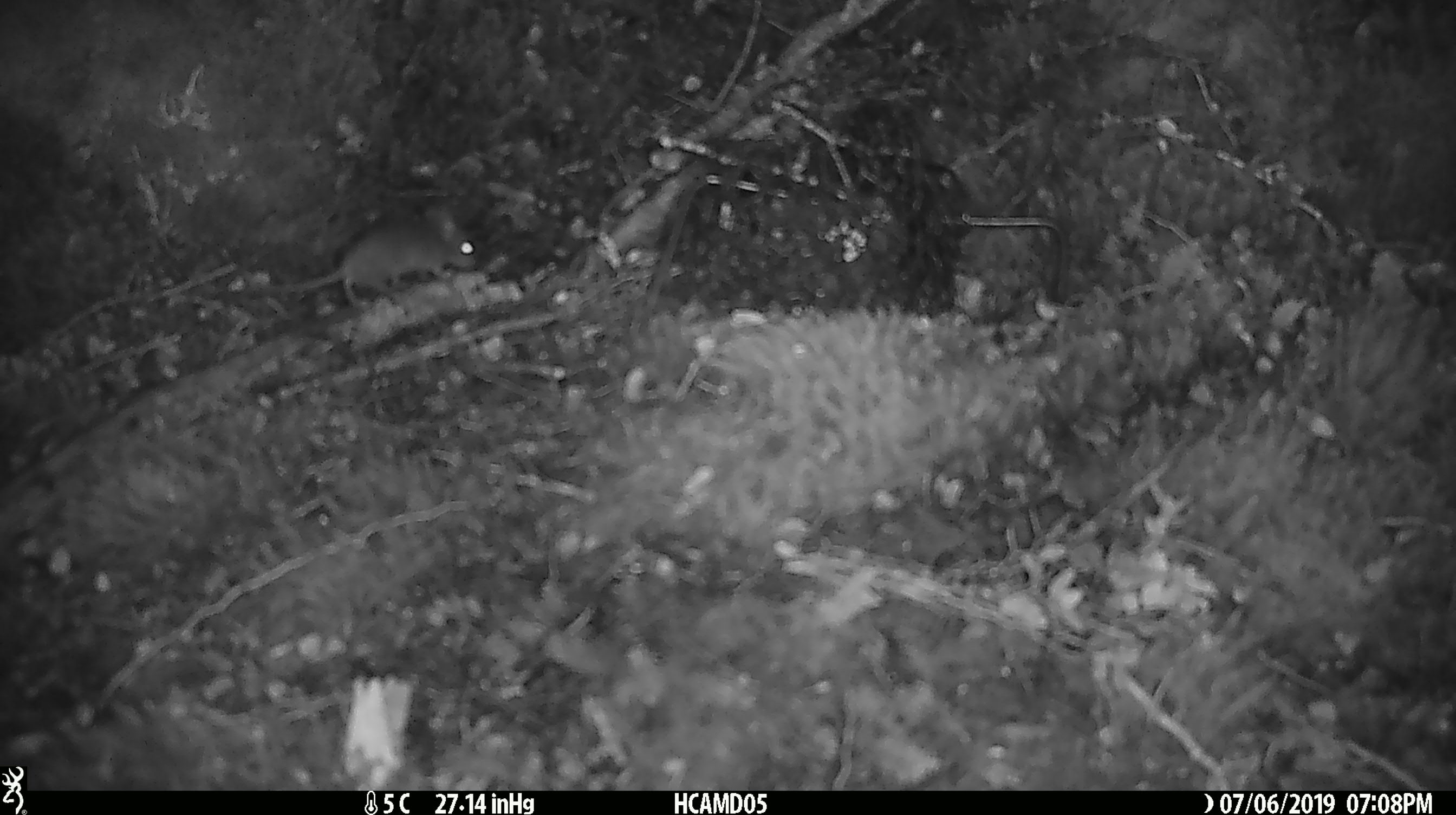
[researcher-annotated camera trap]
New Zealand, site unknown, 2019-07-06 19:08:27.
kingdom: Animalia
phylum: Chordata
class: Mammalia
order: Rodentia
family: Muridae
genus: Mus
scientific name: Mus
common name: mouse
Mouse (Mus).